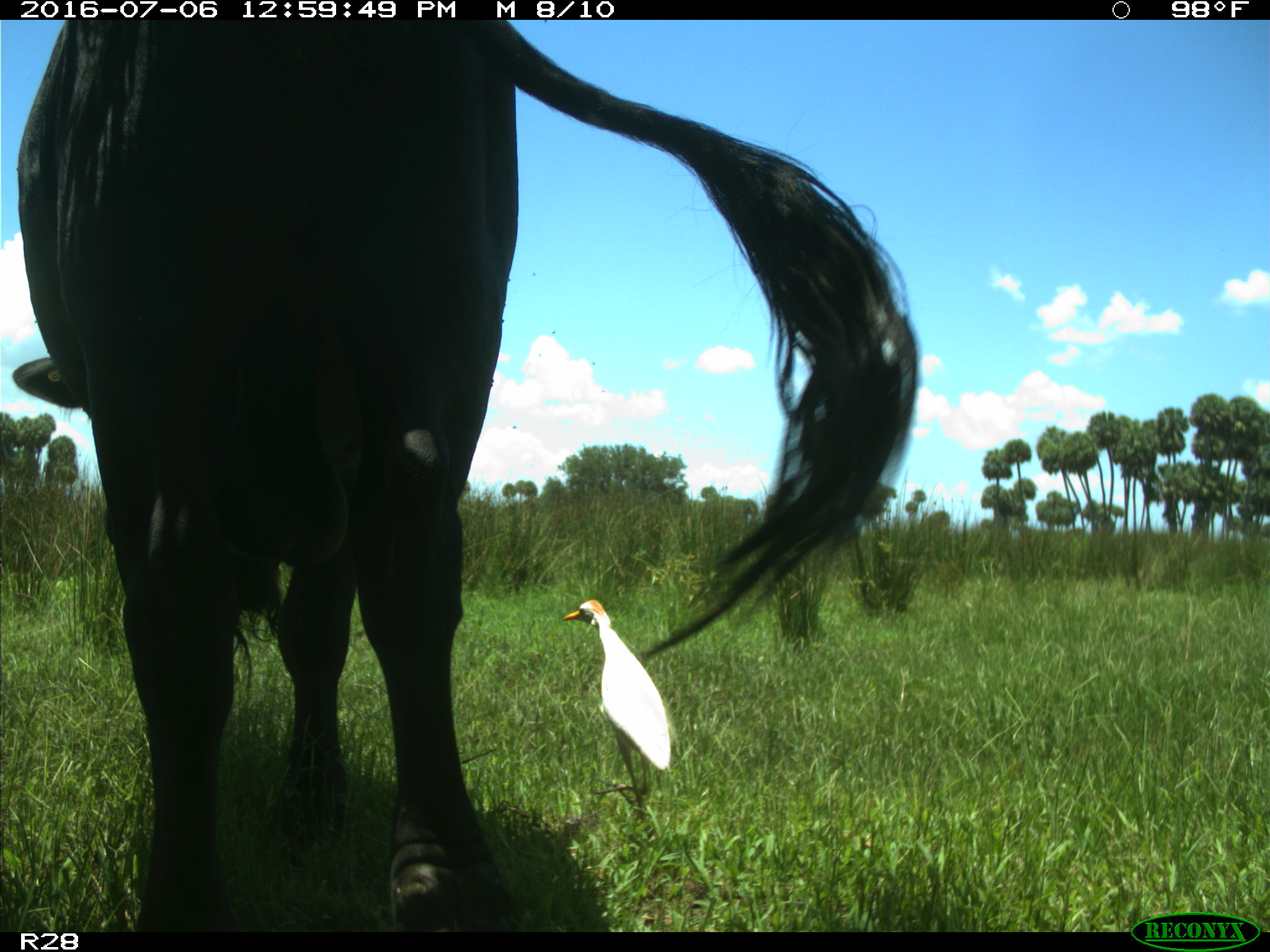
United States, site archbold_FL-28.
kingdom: Animalia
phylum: Chordata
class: Mammalia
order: Artiodactyla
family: Bovidae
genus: Bos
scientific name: Bos taurus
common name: domestic cow